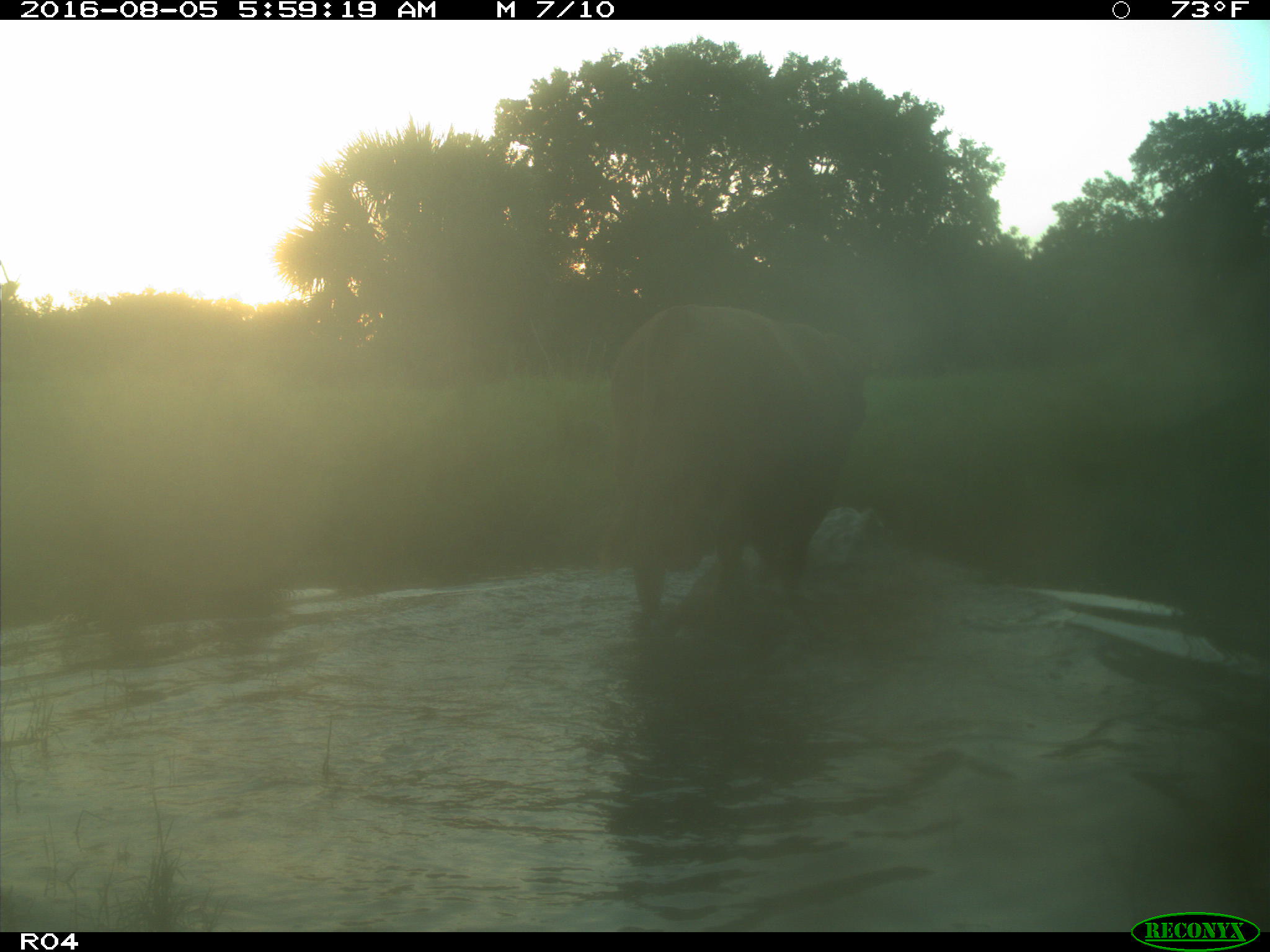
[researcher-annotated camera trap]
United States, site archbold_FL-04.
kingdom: Animalia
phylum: Chordata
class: Mammalia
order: Artiodactyla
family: Bovidae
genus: Bos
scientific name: Bos taurus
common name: domestic cow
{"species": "Bos taurus (domestic cow)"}